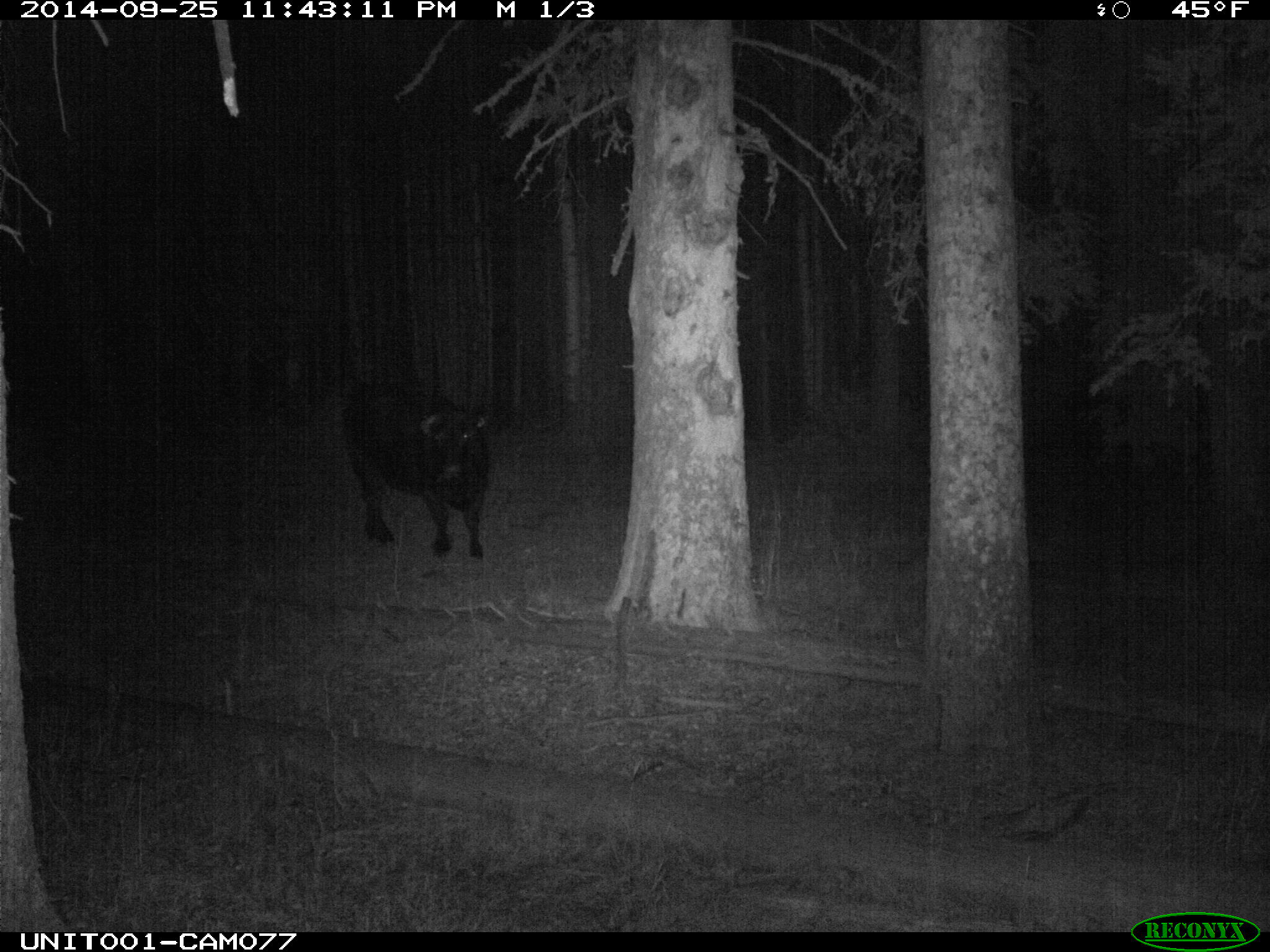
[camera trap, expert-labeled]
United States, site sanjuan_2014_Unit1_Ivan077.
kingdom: Animalia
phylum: Chordata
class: Mammalia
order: Artiodactyla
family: Bovidae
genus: Bos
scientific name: Bos taurus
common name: domestic cow